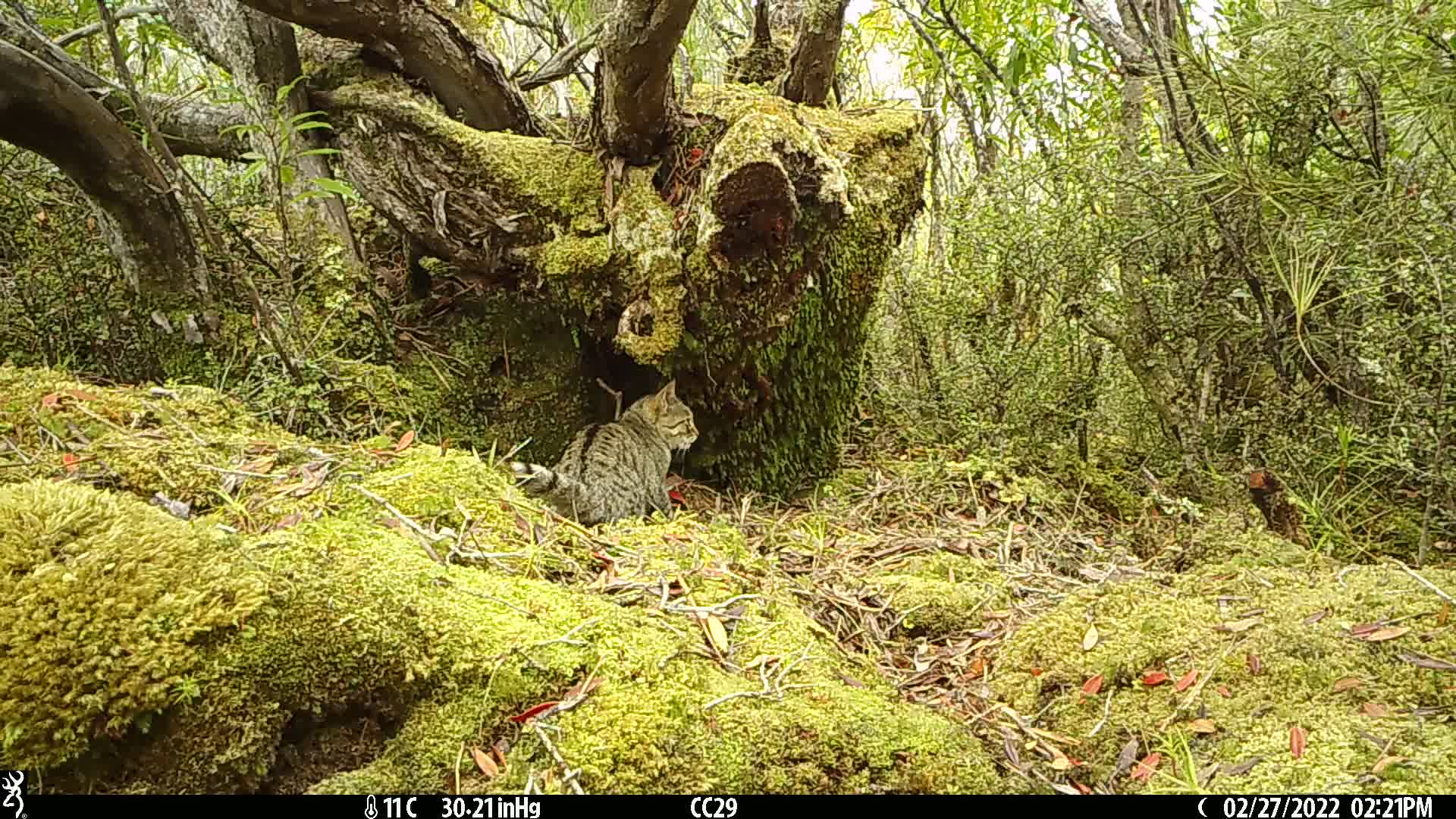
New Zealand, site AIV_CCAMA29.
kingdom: Animalia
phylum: Chordata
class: Mammalia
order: Carnivora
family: Felidae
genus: Felis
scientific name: Felis catus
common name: domestic cat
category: cat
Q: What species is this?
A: Cat (domestic cat) (Felis catus).